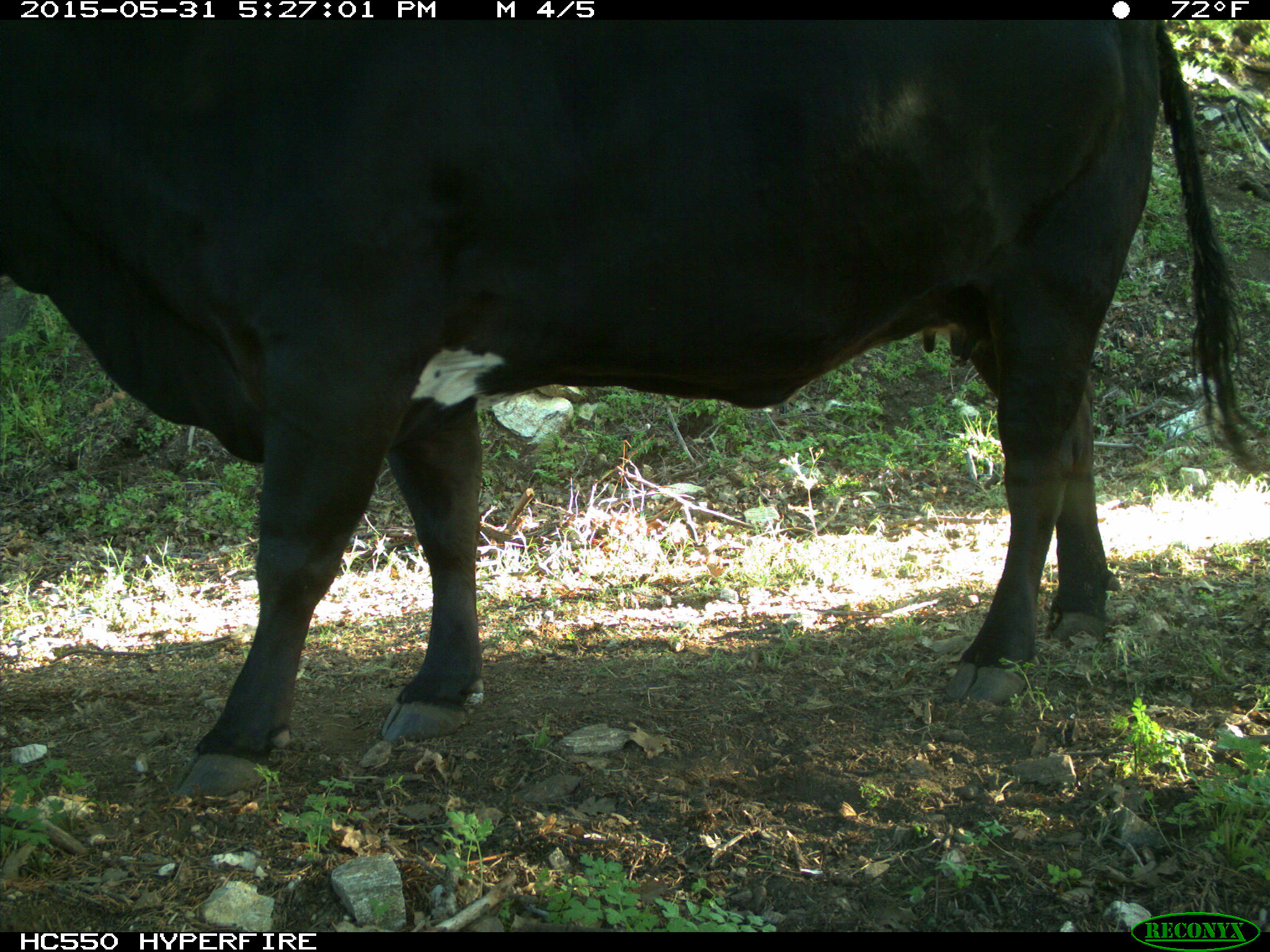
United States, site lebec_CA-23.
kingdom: Animalia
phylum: Chordata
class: Mammalia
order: Artiodactyla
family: Bovidae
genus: Bos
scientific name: Bos taurus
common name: domestic cow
Bos taurus (domestic cow).